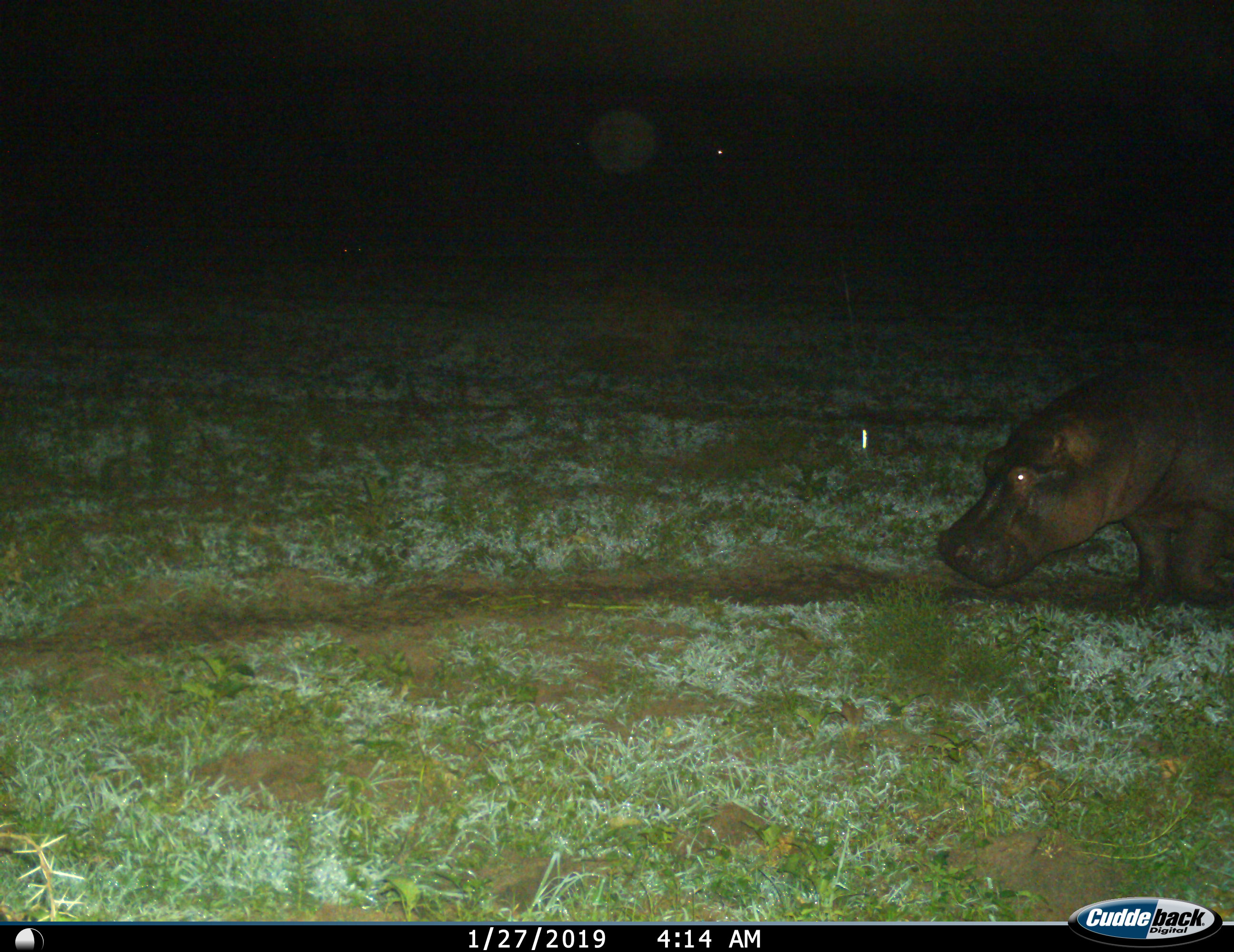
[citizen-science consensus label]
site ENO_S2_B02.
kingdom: Animalia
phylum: Chordata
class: Mammalia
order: Artiodactyla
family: Hippopotamidae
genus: Hippopotamus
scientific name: Hippopotamus amphibius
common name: hippopotamus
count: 1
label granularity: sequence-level